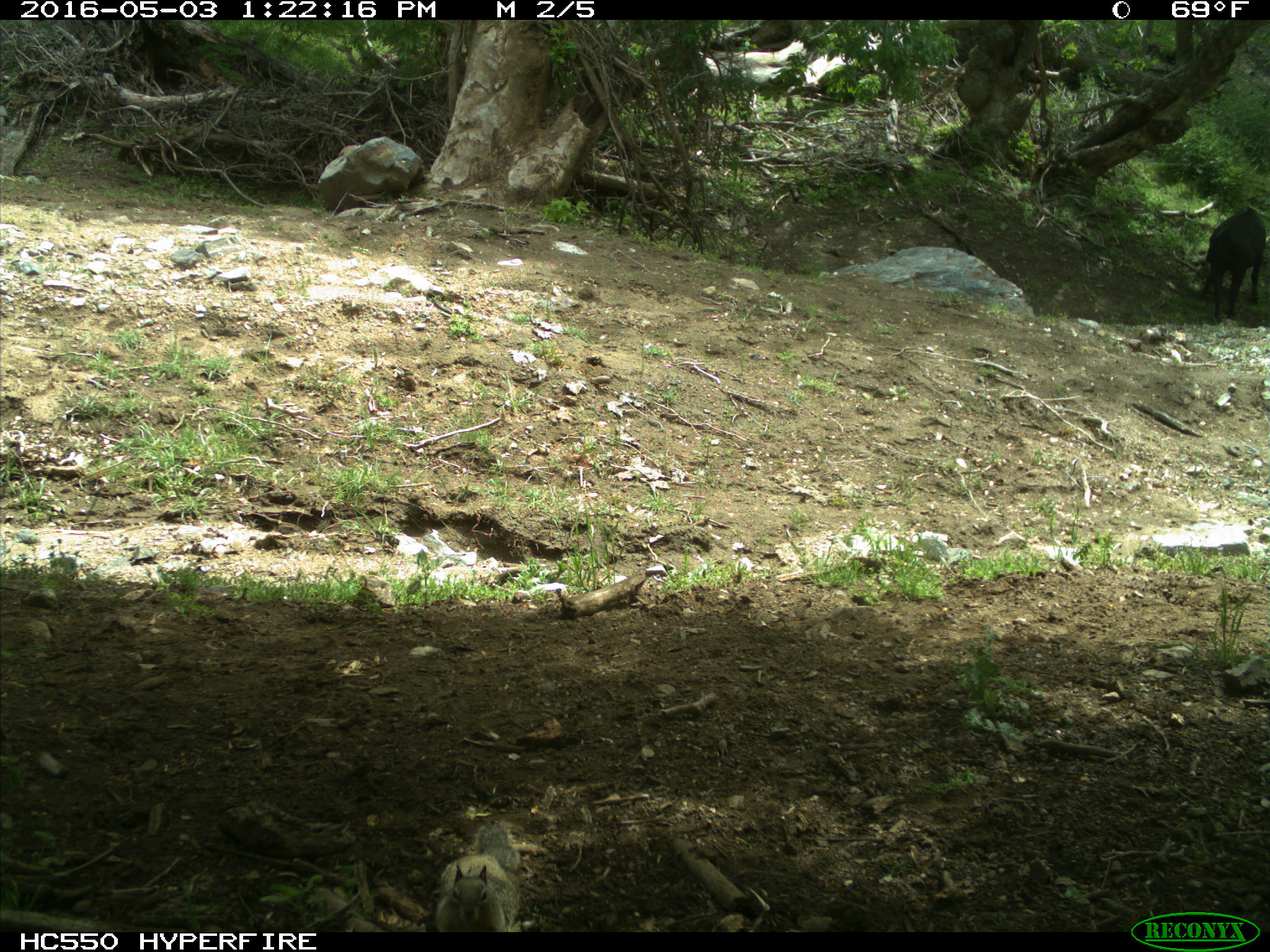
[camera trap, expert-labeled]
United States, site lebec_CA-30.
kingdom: Animalia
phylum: Chordata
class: Mammalia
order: Artiodactyla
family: Bovidae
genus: Bos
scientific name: Bos taurus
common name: domestic cow